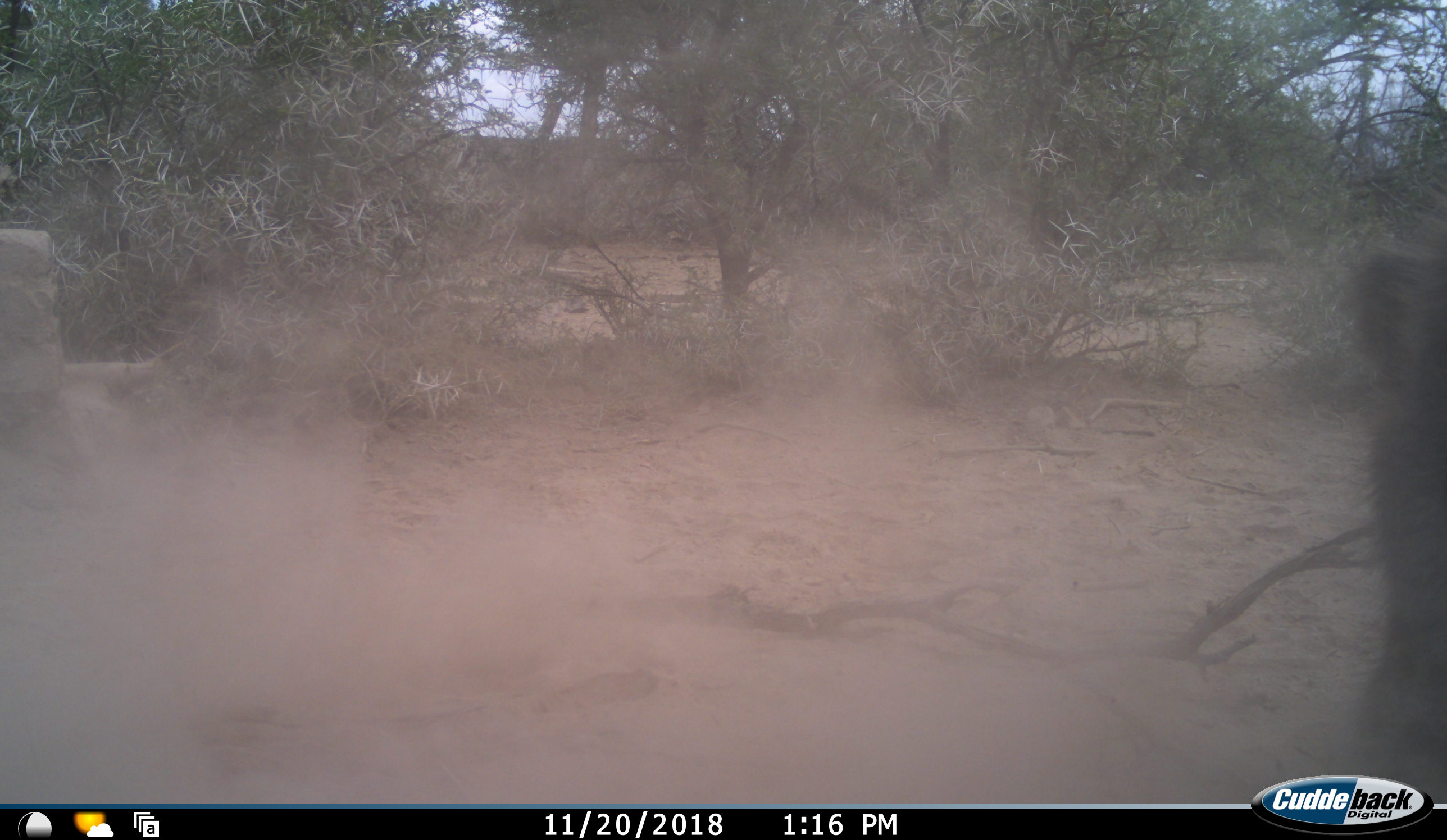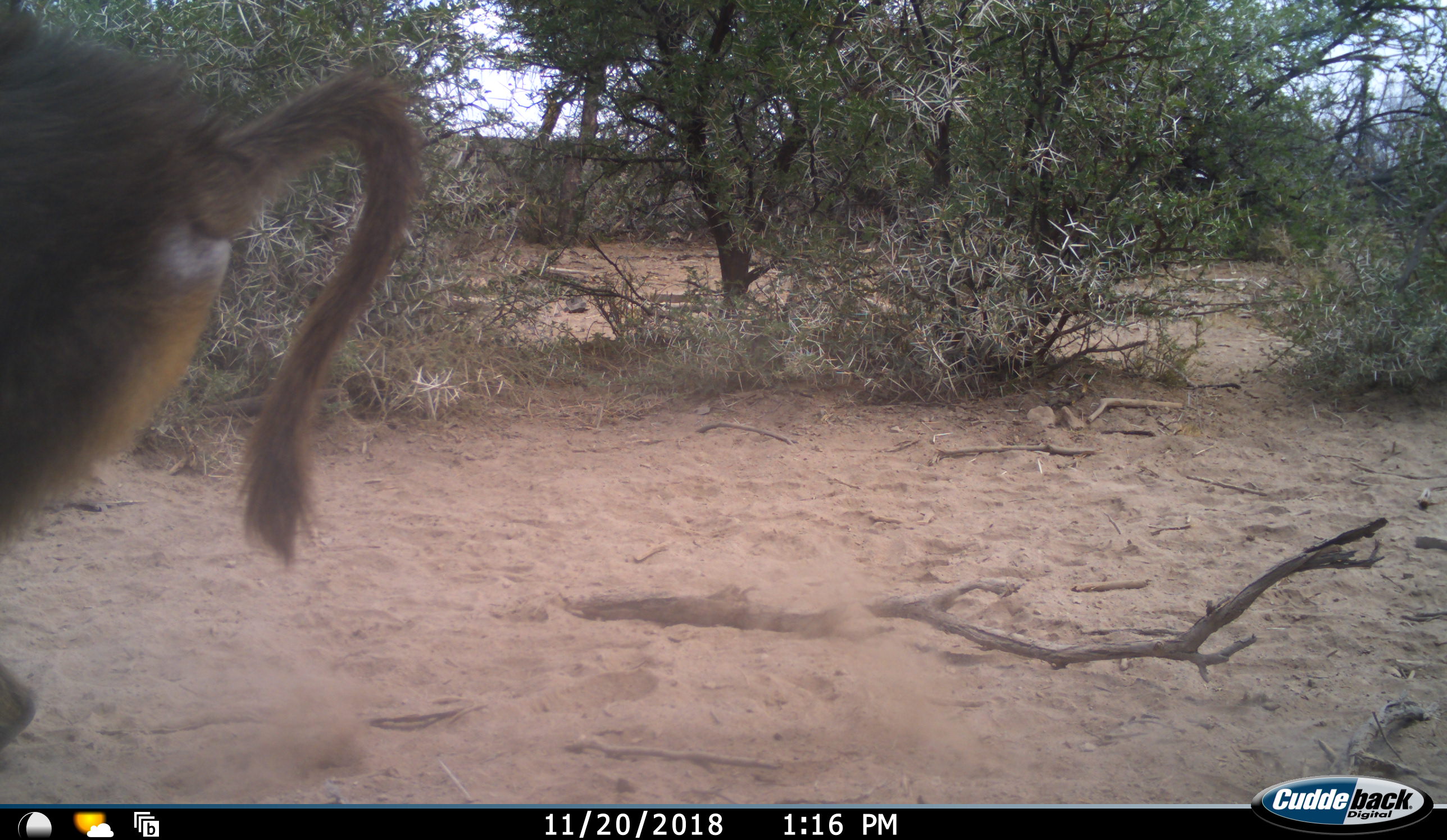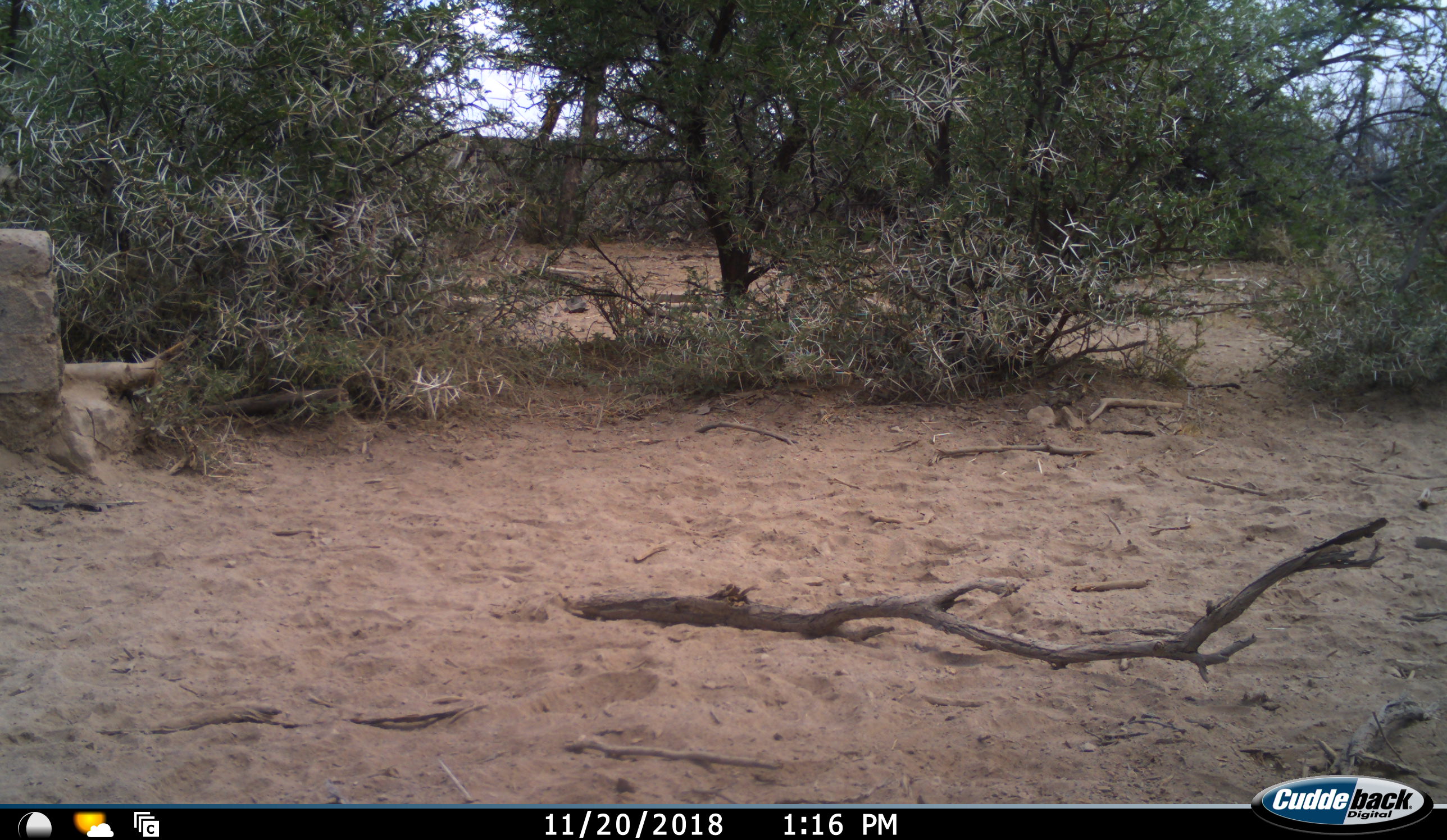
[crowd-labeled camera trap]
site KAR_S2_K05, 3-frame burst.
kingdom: Animalia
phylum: Chordata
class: Mammalia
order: Primates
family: Cercopithecidae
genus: Papio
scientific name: Papio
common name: baboon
Baboon (Papio), count 1. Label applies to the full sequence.